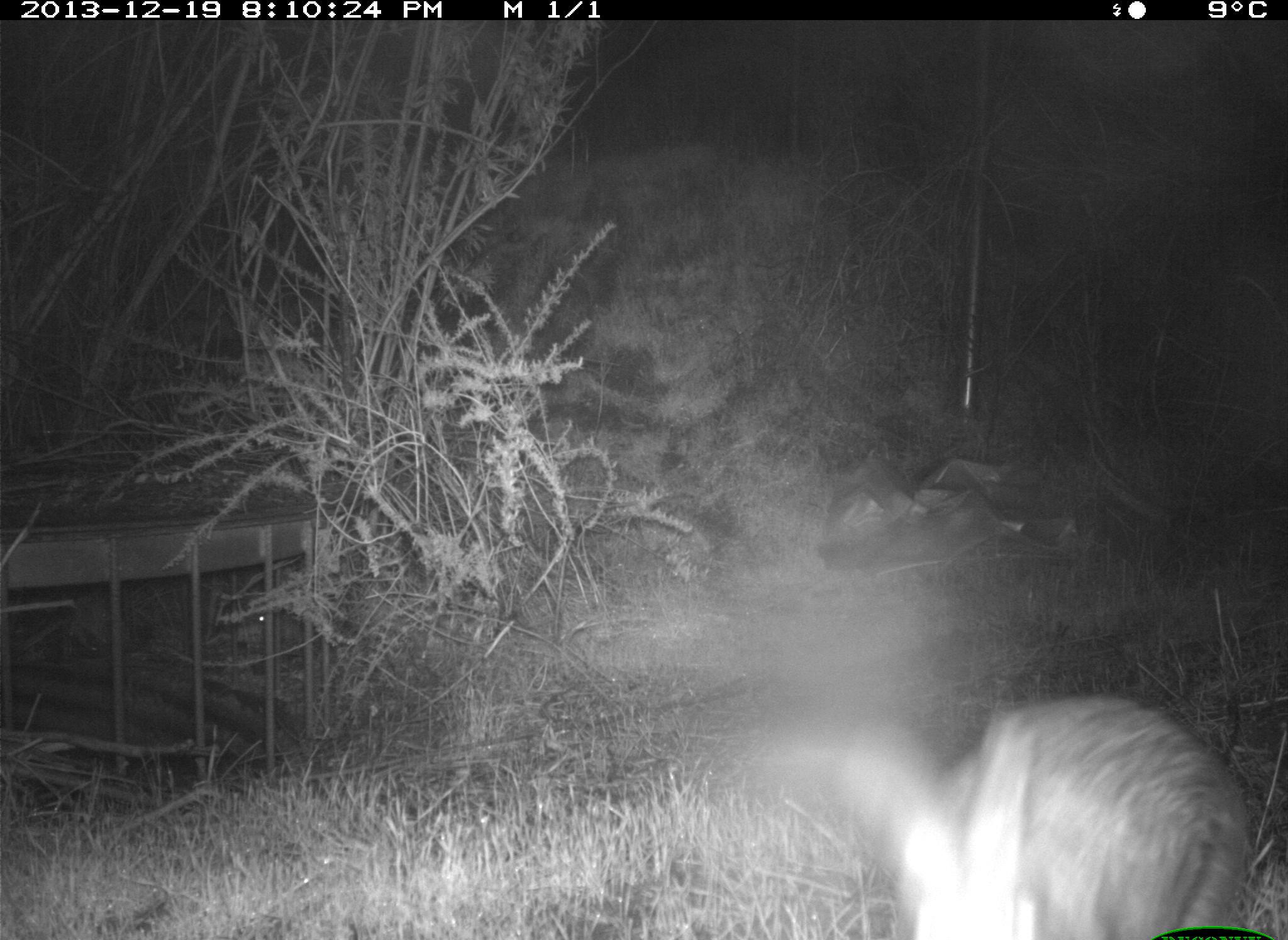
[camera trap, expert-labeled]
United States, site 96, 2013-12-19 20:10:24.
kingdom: Animalia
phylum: Chordata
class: Mammalia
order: Lagomorpha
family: Leporidae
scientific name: Leporidae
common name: rabbits and hares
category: rabbit